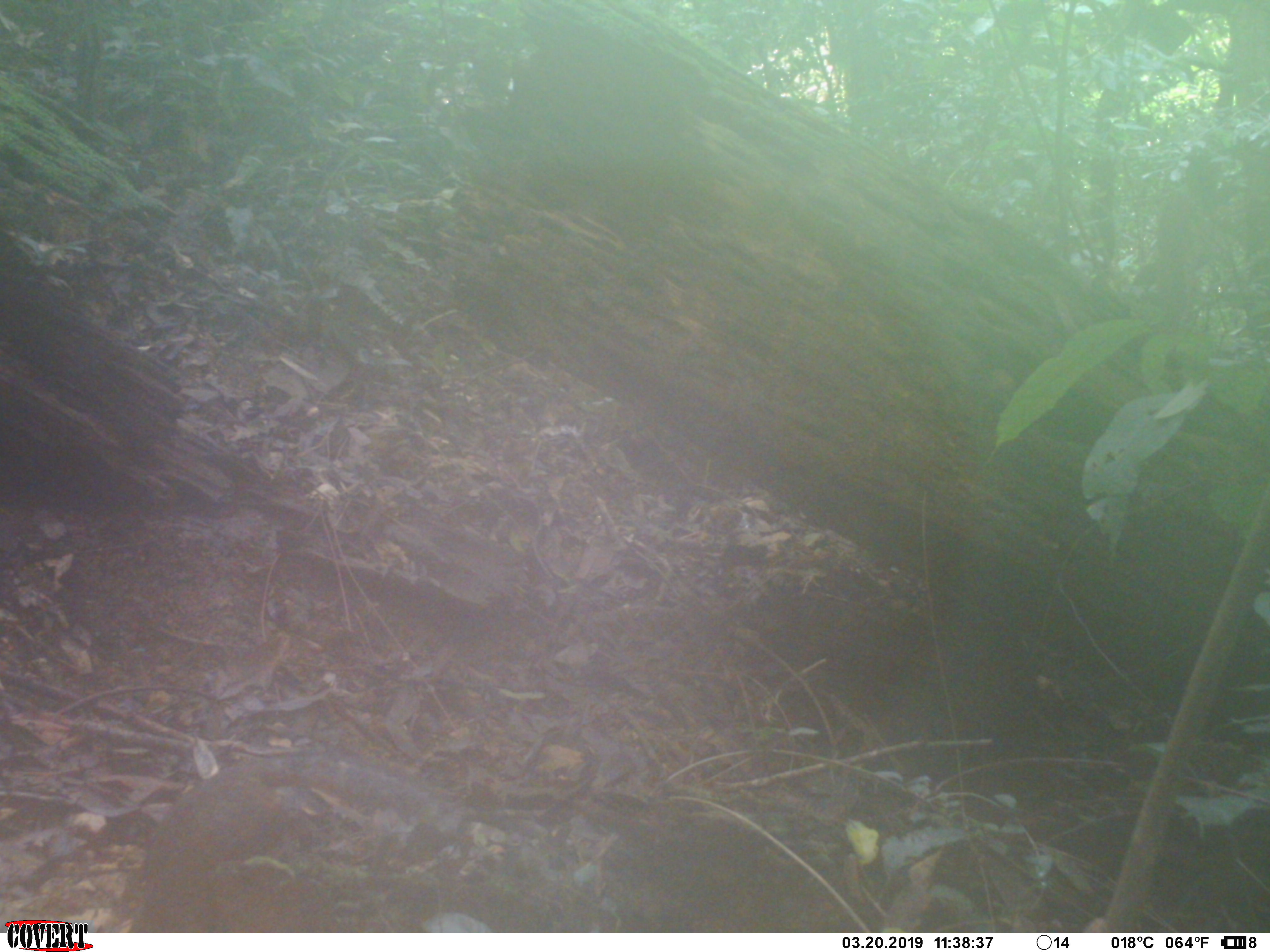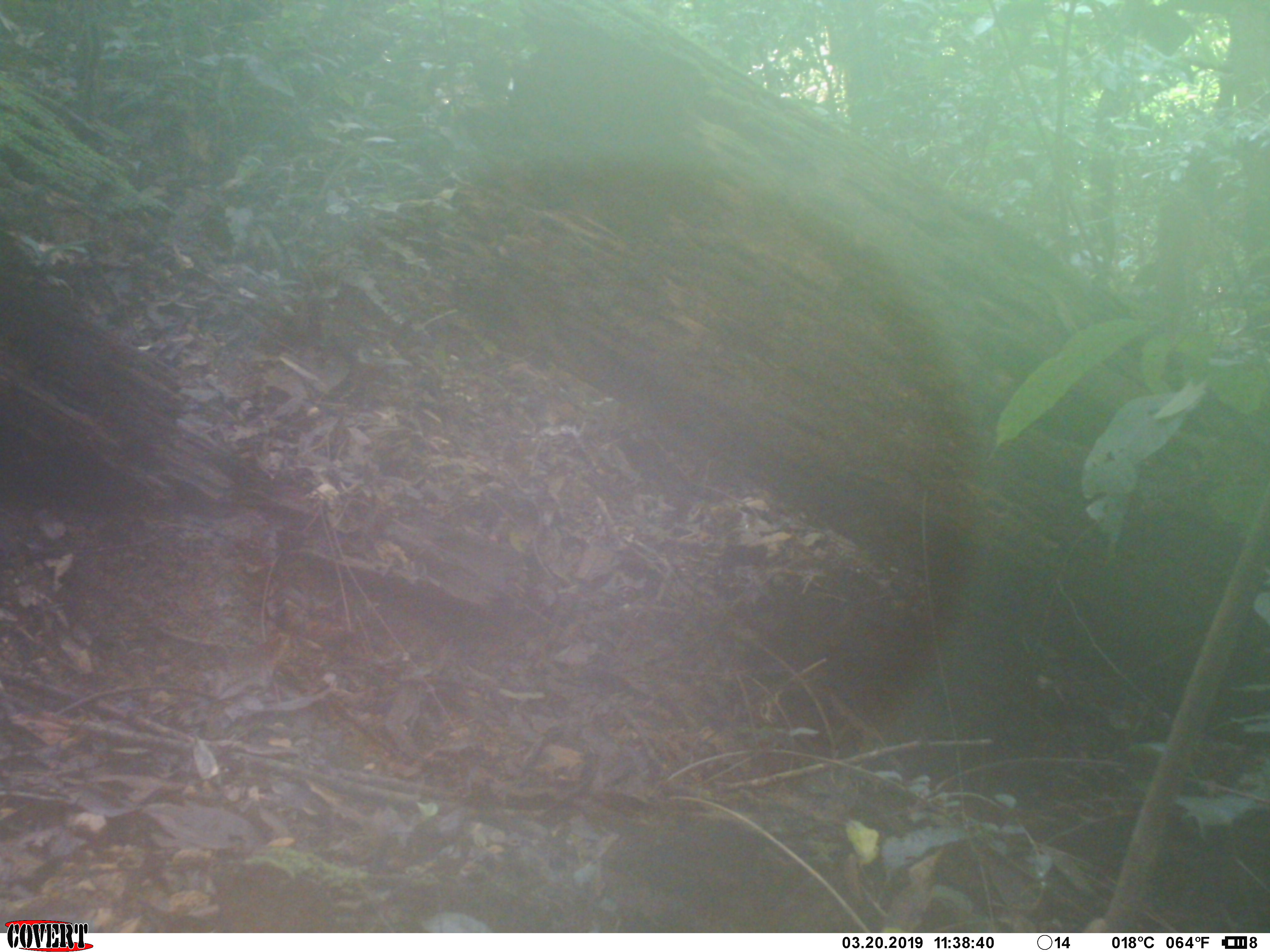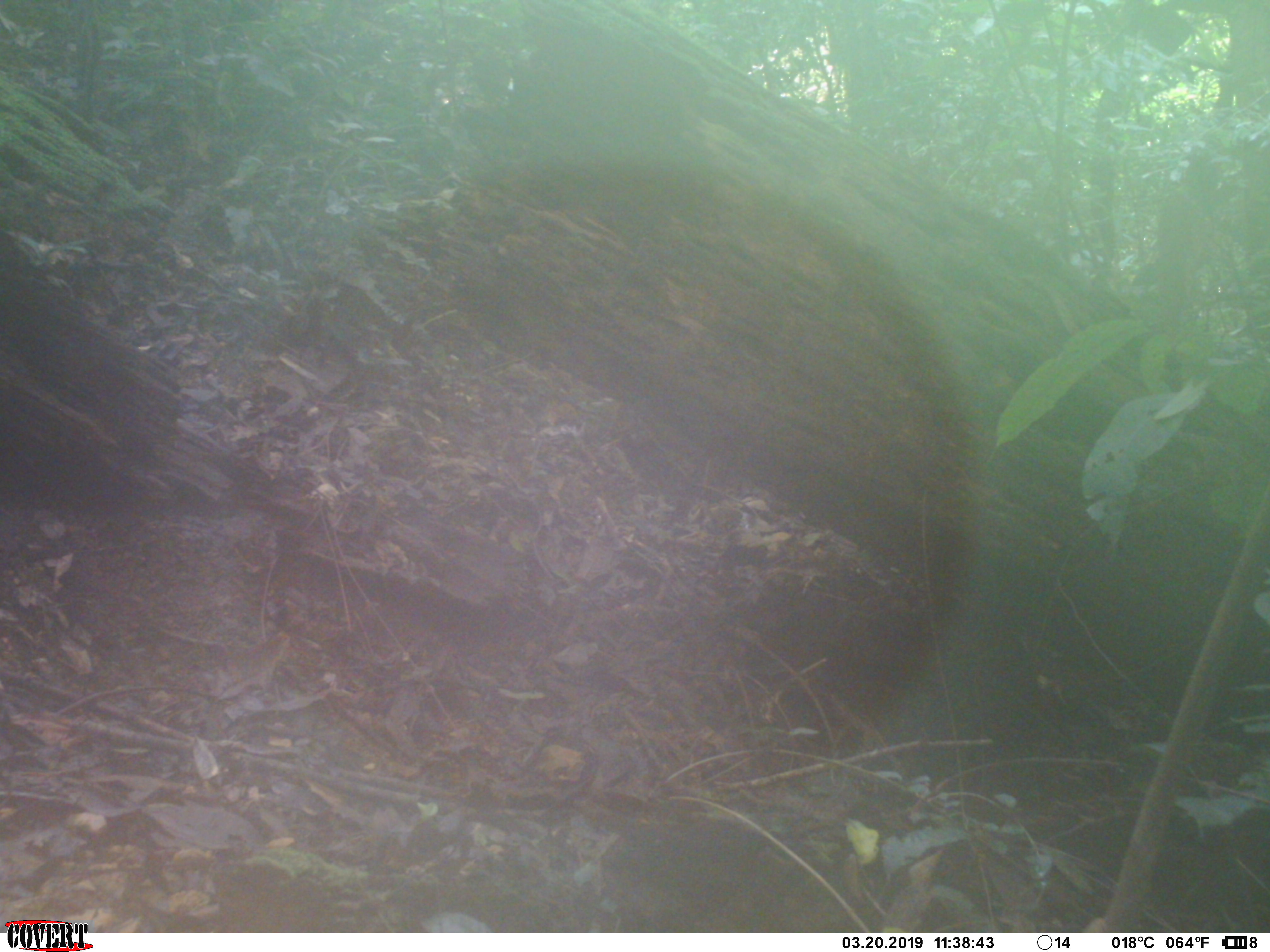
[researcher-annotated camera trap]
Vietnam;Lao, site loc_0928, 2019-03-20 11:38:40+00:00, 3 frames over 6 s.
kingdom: Animalia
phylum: Chordata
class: Mammalia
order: Rodentia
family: Sciuridae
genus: Dremomys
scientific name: Dremomys rufigenis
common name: red-cheeked squirrel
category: red cheeked squirrel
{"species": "red cheeked squirrel (red-cheeked squirrel) (Dremomys rufigenis)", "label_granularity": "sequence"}